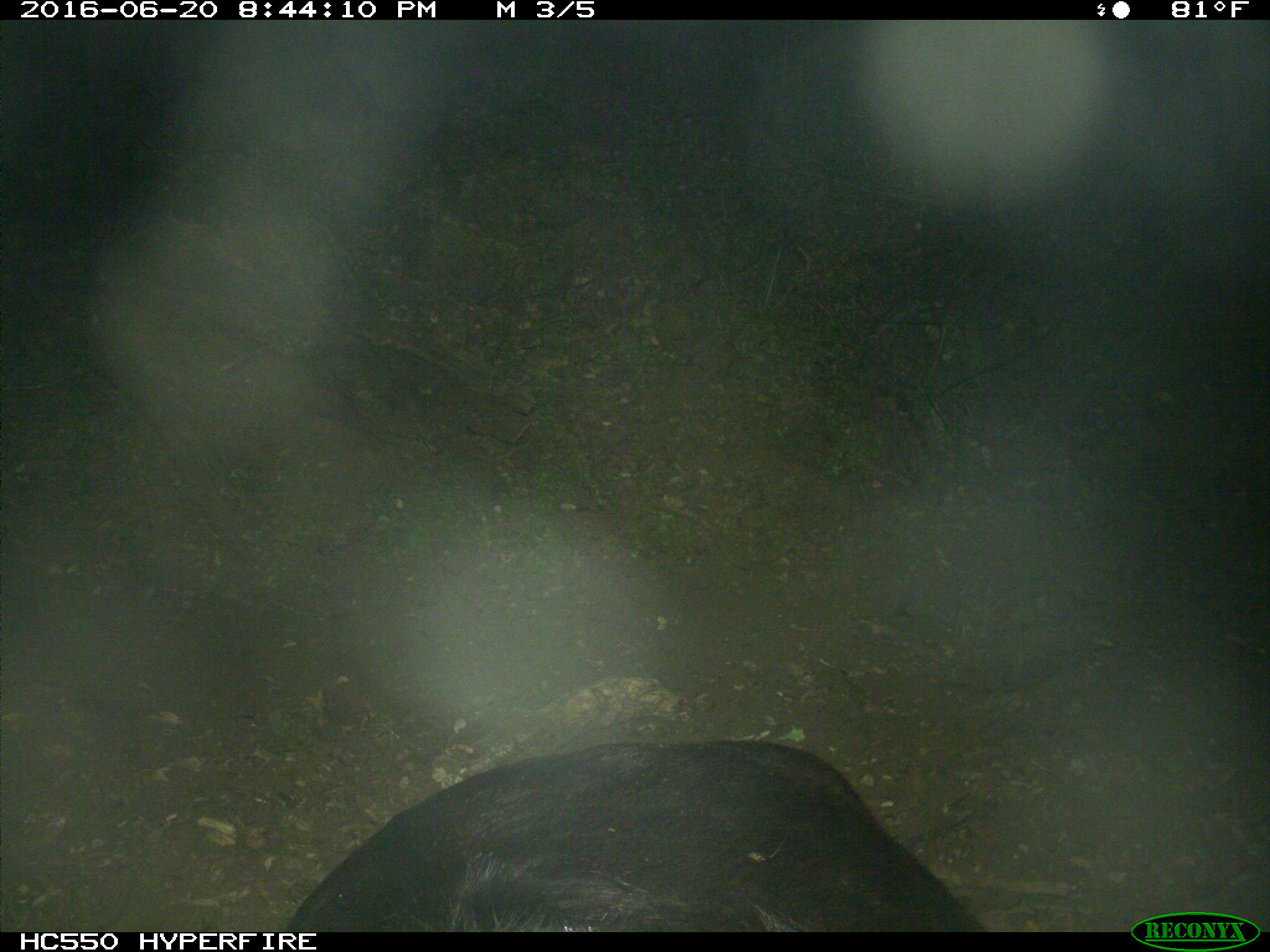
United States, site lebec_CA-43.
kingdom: Animalia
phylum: Chordata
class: Mammalia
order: Artiodactyla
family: Bovidae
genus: Bos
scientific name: Bos taurus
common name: domestic cow